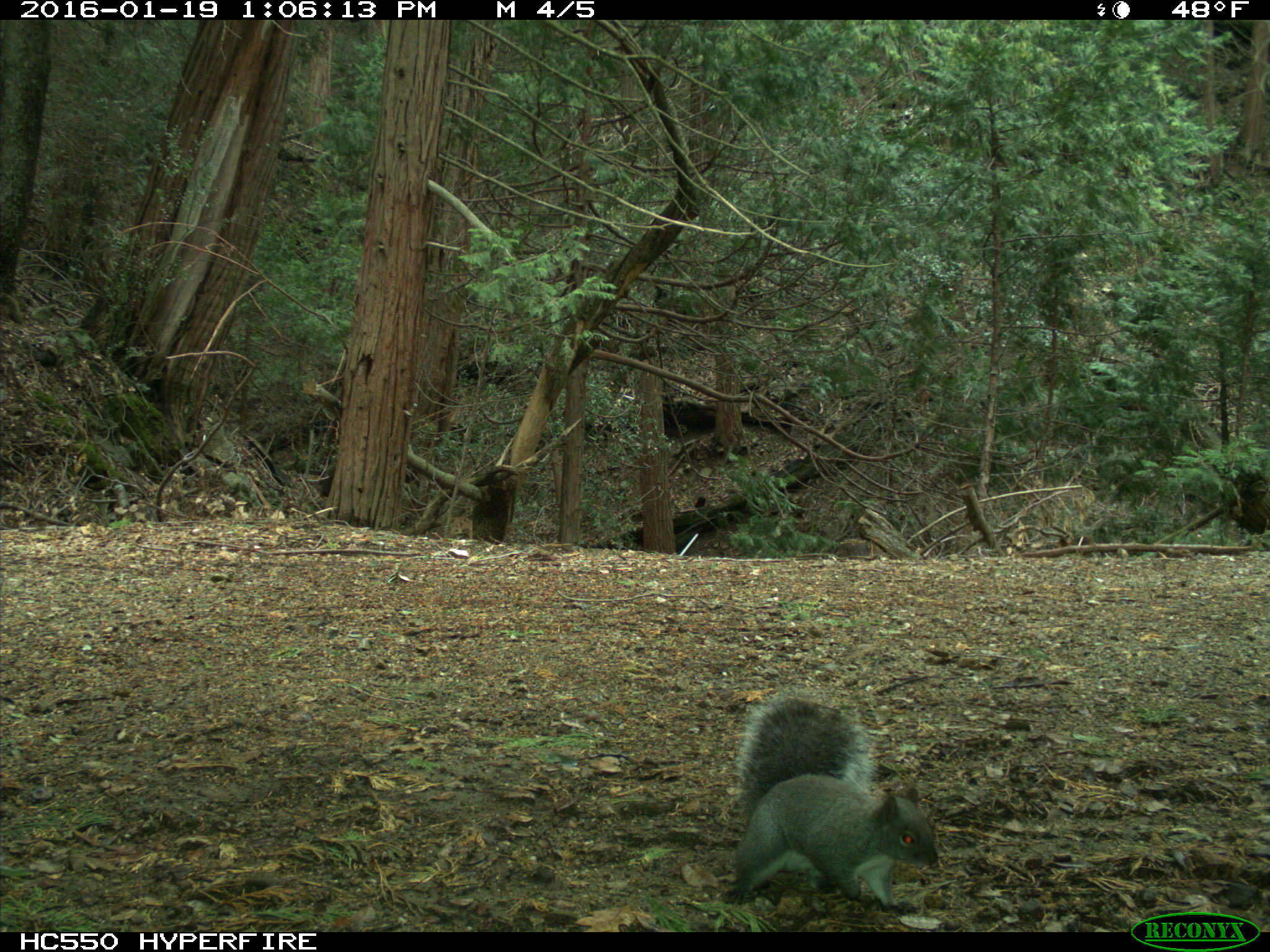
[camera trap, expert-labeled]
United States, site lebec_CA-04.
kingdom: Animalia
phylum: Chordata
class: Mammalia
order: Rodentia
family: Sciuridae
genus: Sciurus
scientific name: Sciurus carolinensis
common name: eastern gray squirrel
Sciurus carolinensis (eastern gray squirrel).